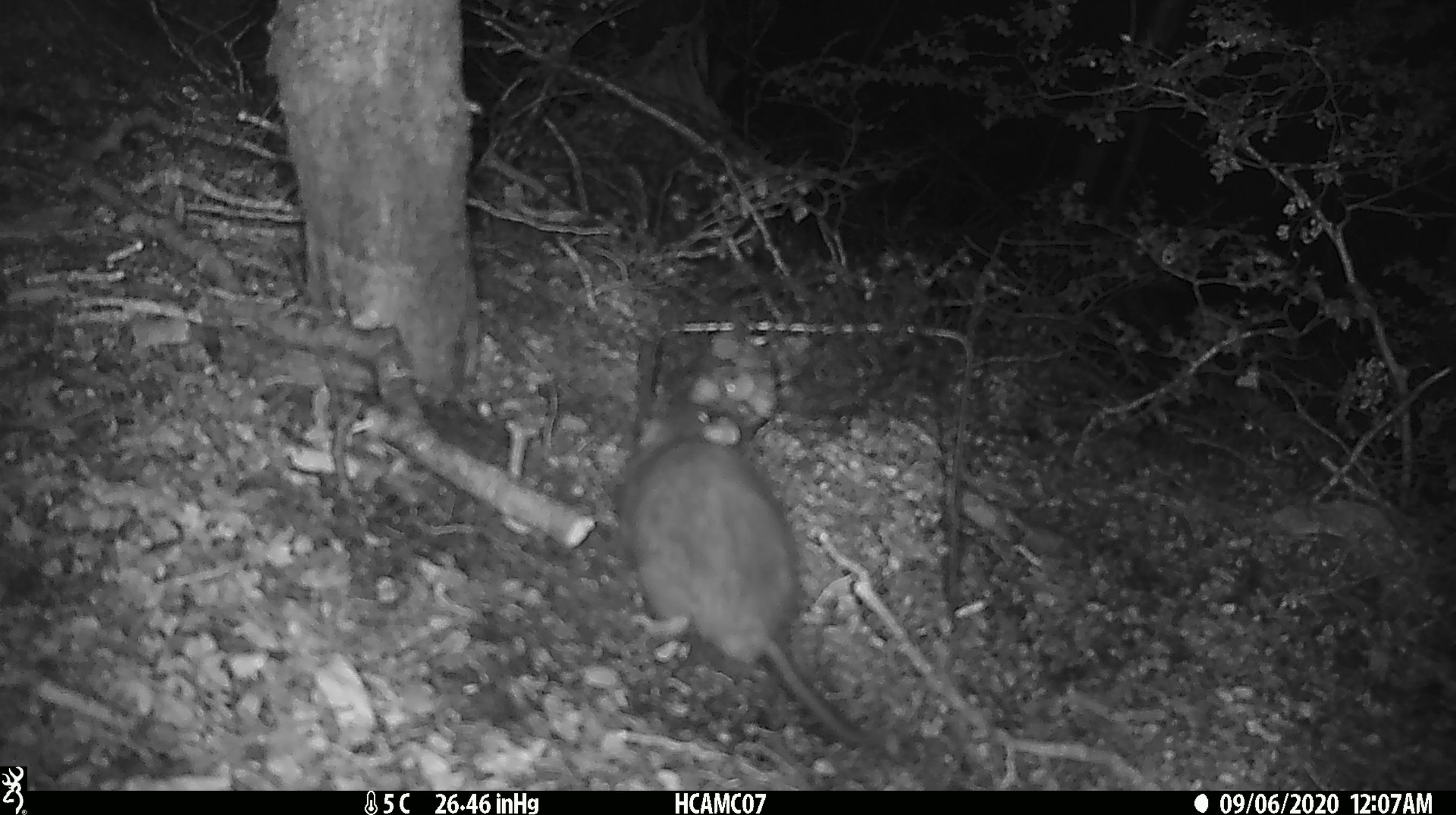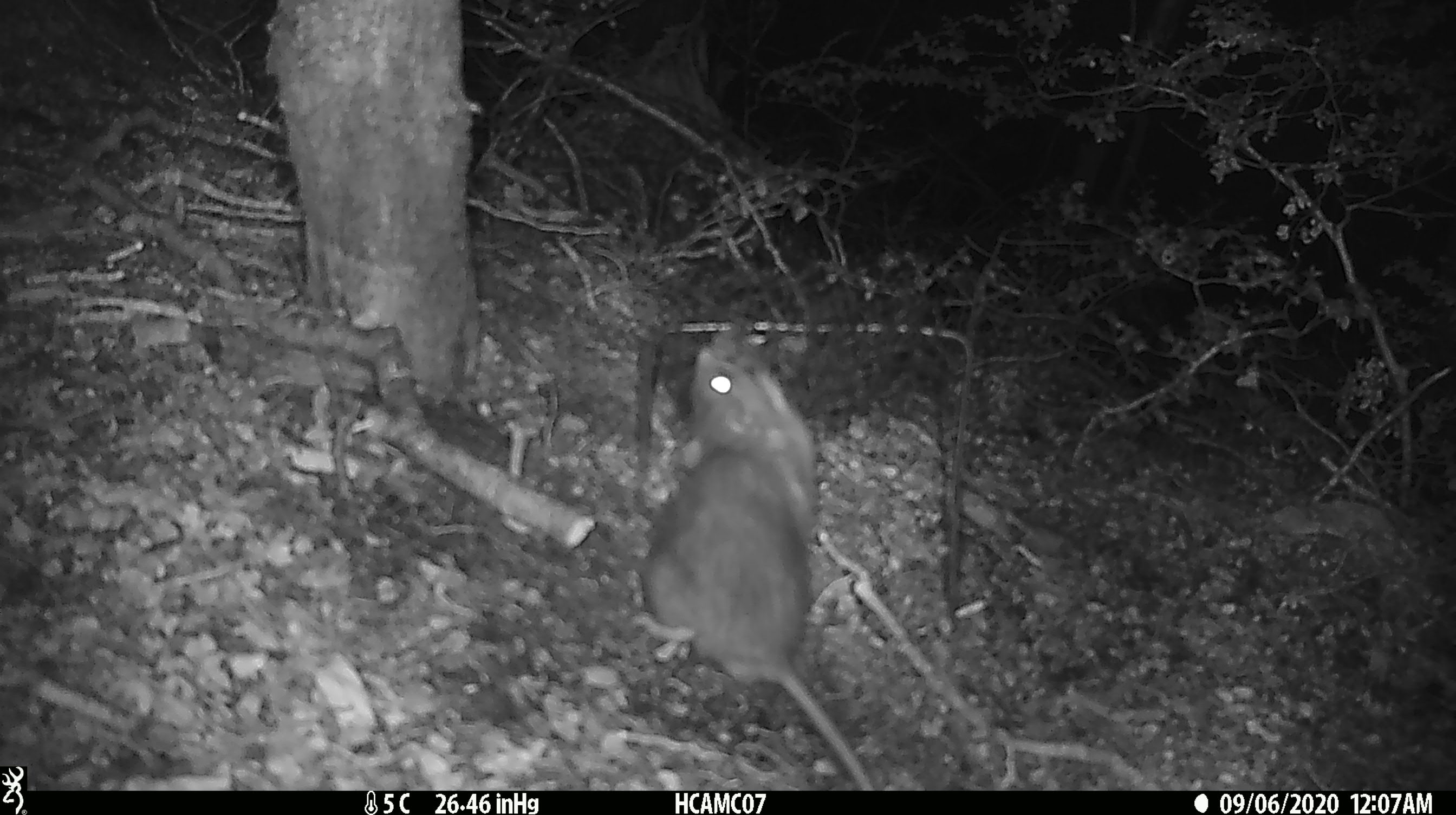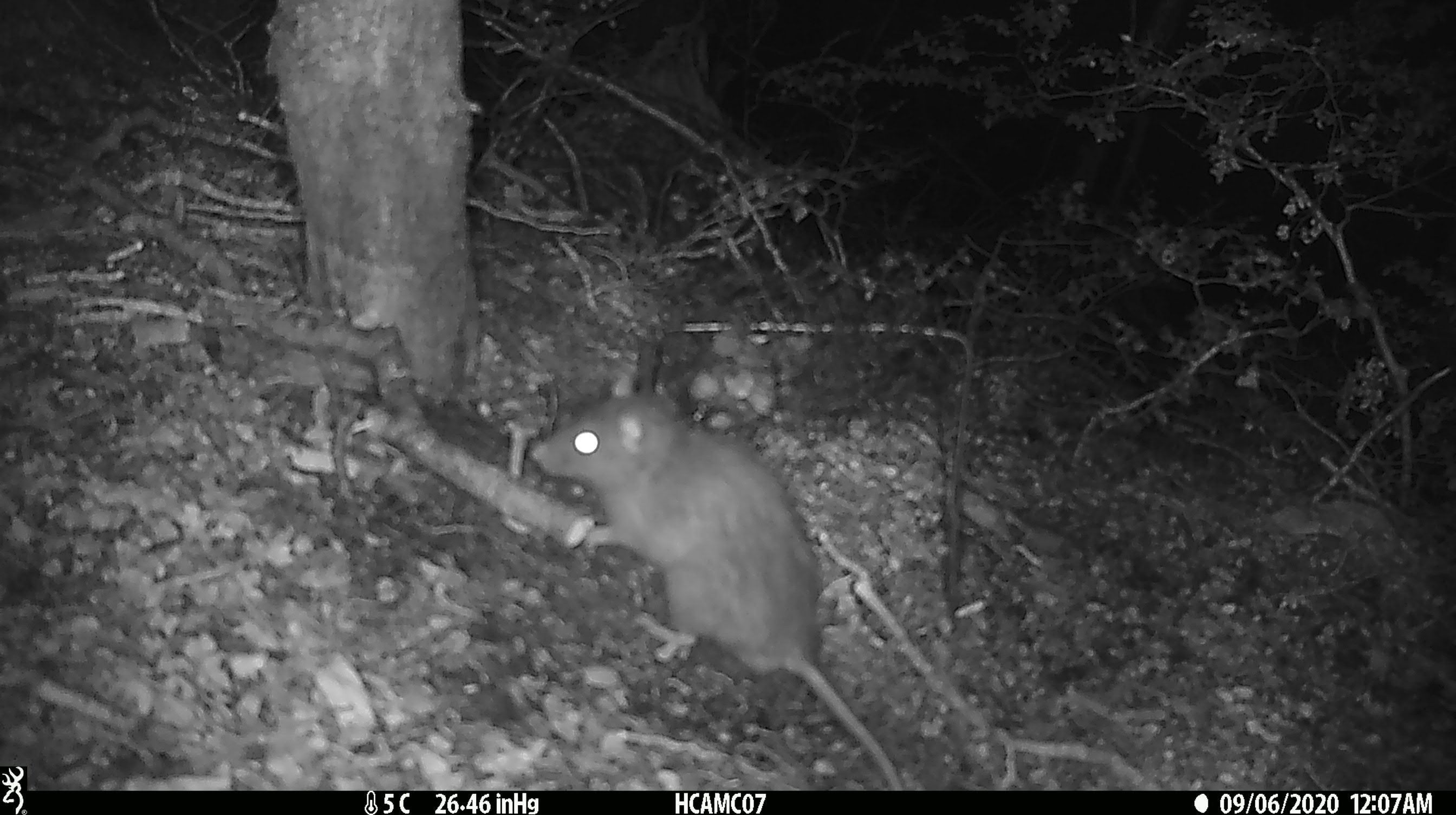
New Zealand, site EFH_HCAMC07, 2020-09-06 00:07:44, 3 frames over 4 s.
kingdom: Animalia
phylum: Chordata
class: Mammalia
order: Rodentia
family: Muridae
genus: Rattus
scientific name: Rattus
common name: rat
Rat (Rattus).